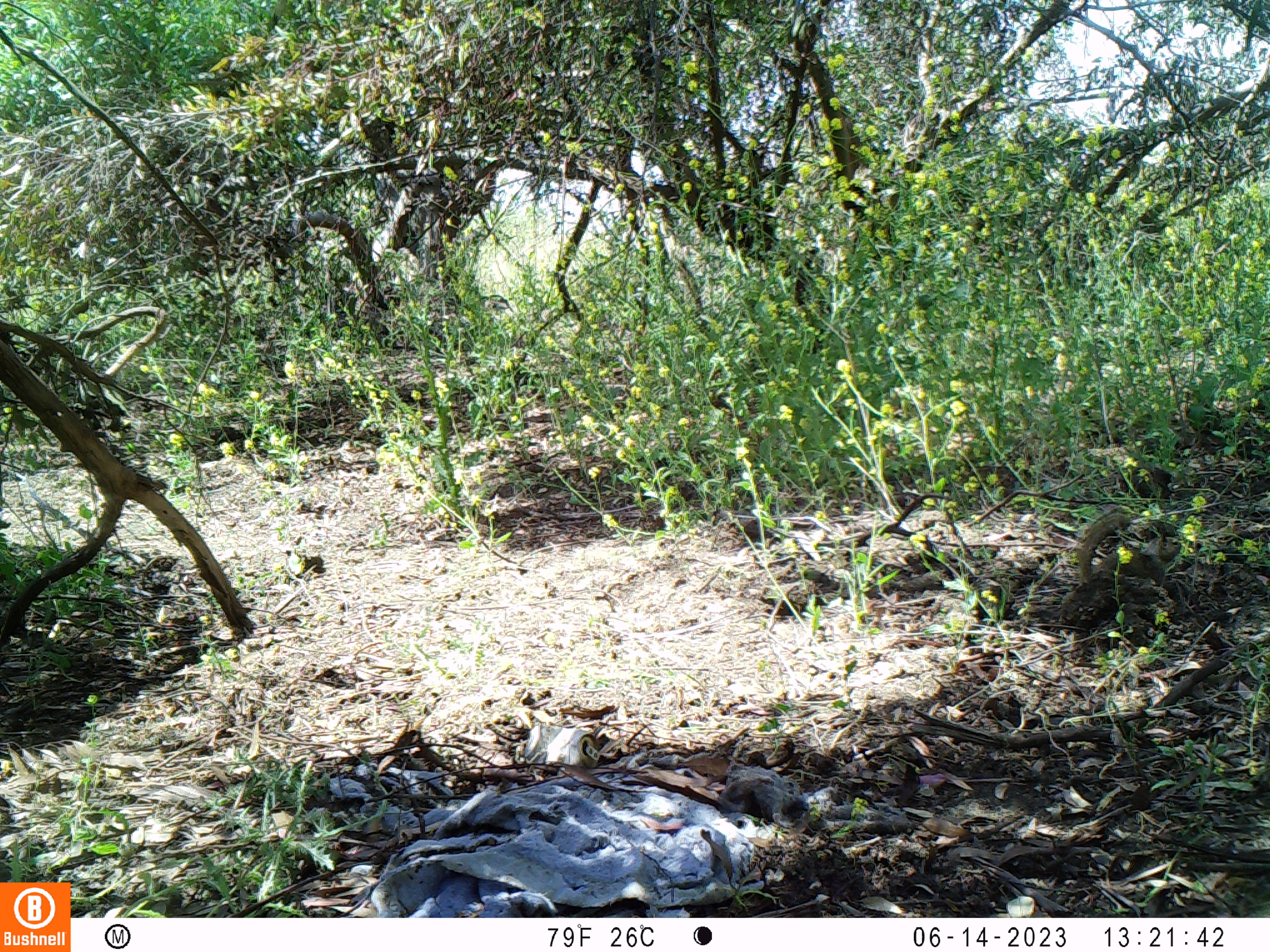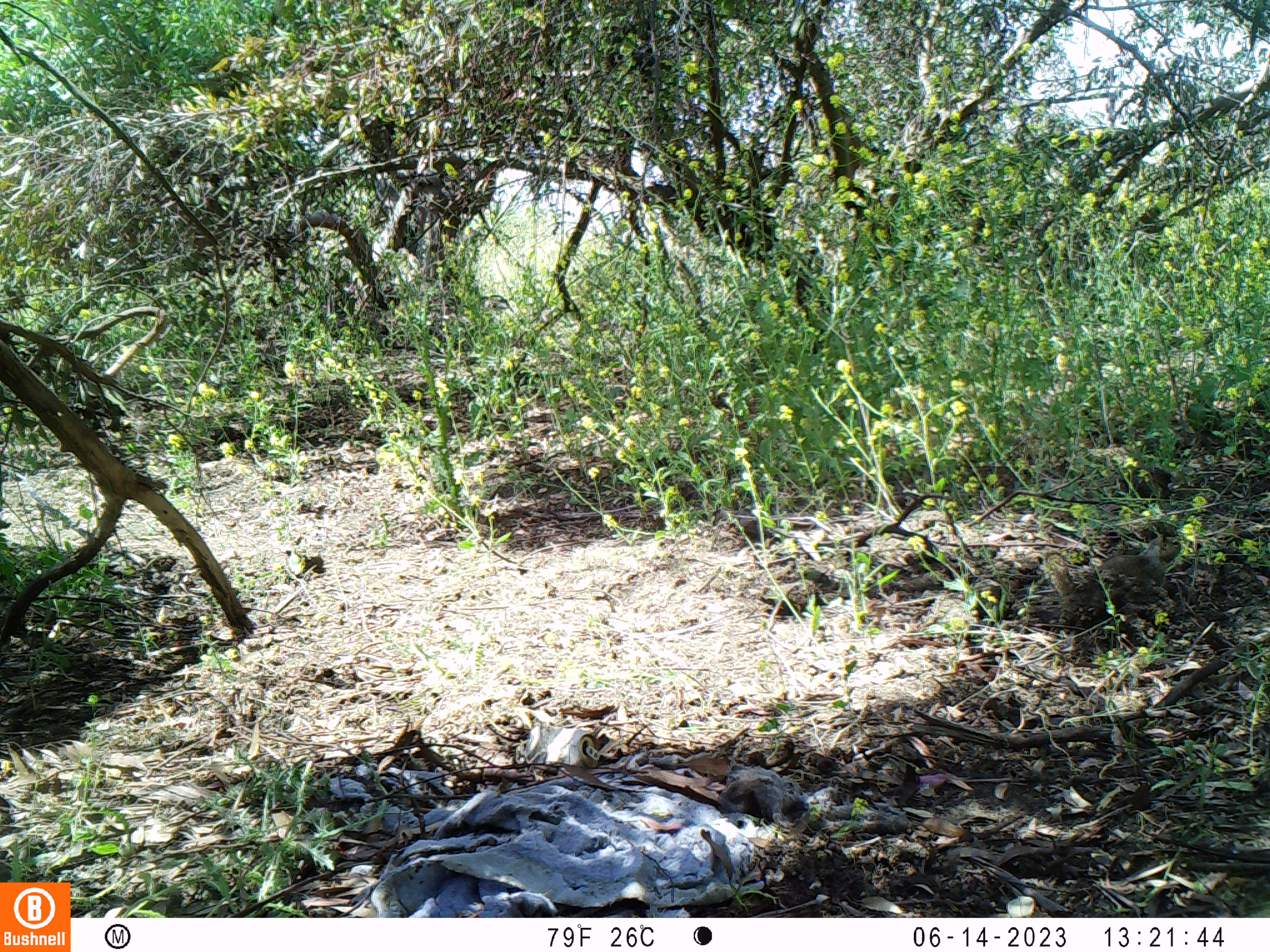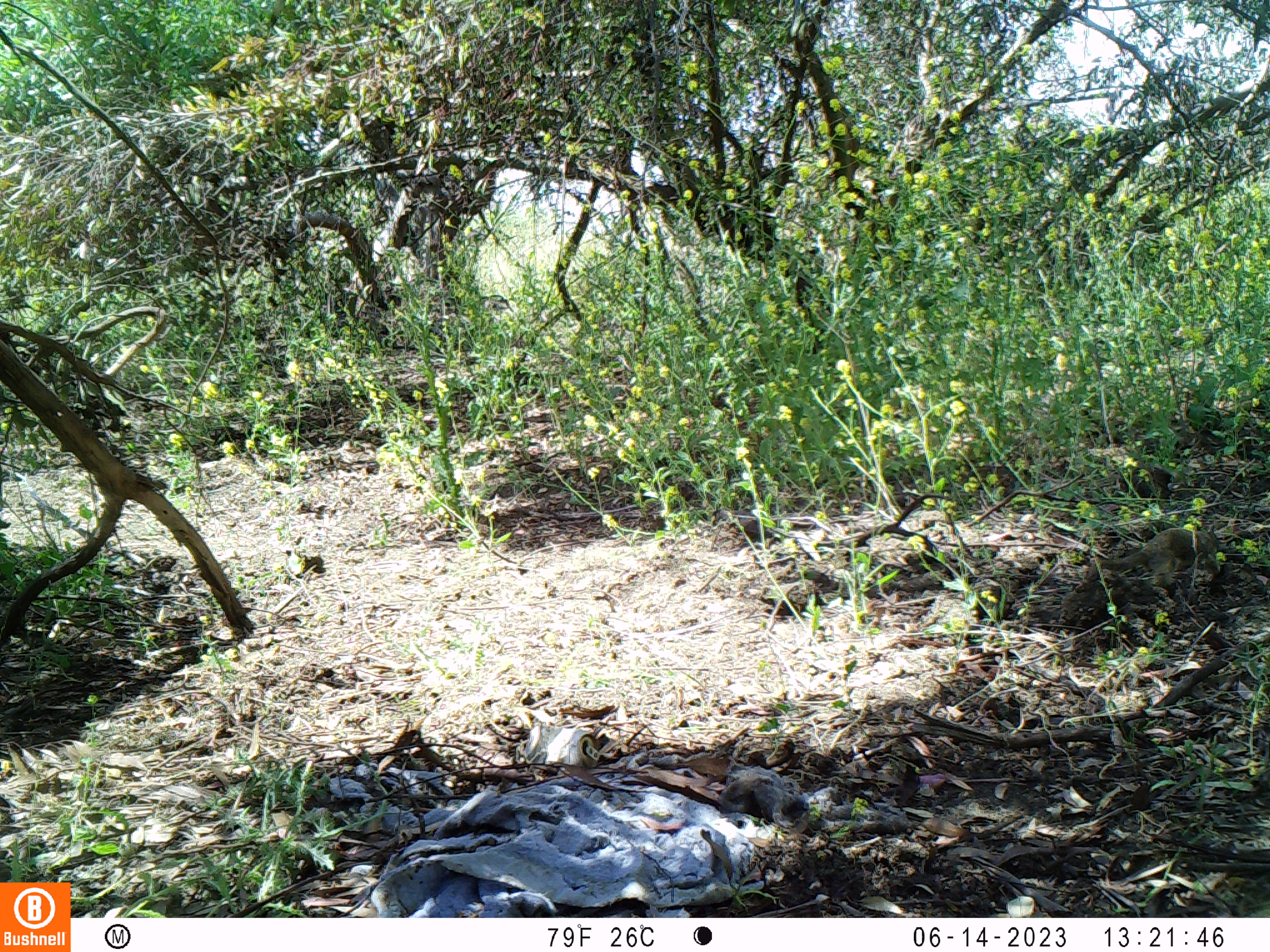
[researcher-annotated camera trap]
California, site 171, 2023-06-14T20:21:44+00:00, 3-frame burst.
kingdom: Animalia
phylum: Chordata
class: Mammalia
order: Rodentia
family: Sciuridae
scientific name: Sciuridae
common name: squirrel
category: unknown squirrel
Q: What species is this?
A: Unknown squirrel (squirrel) (Sciuridae).